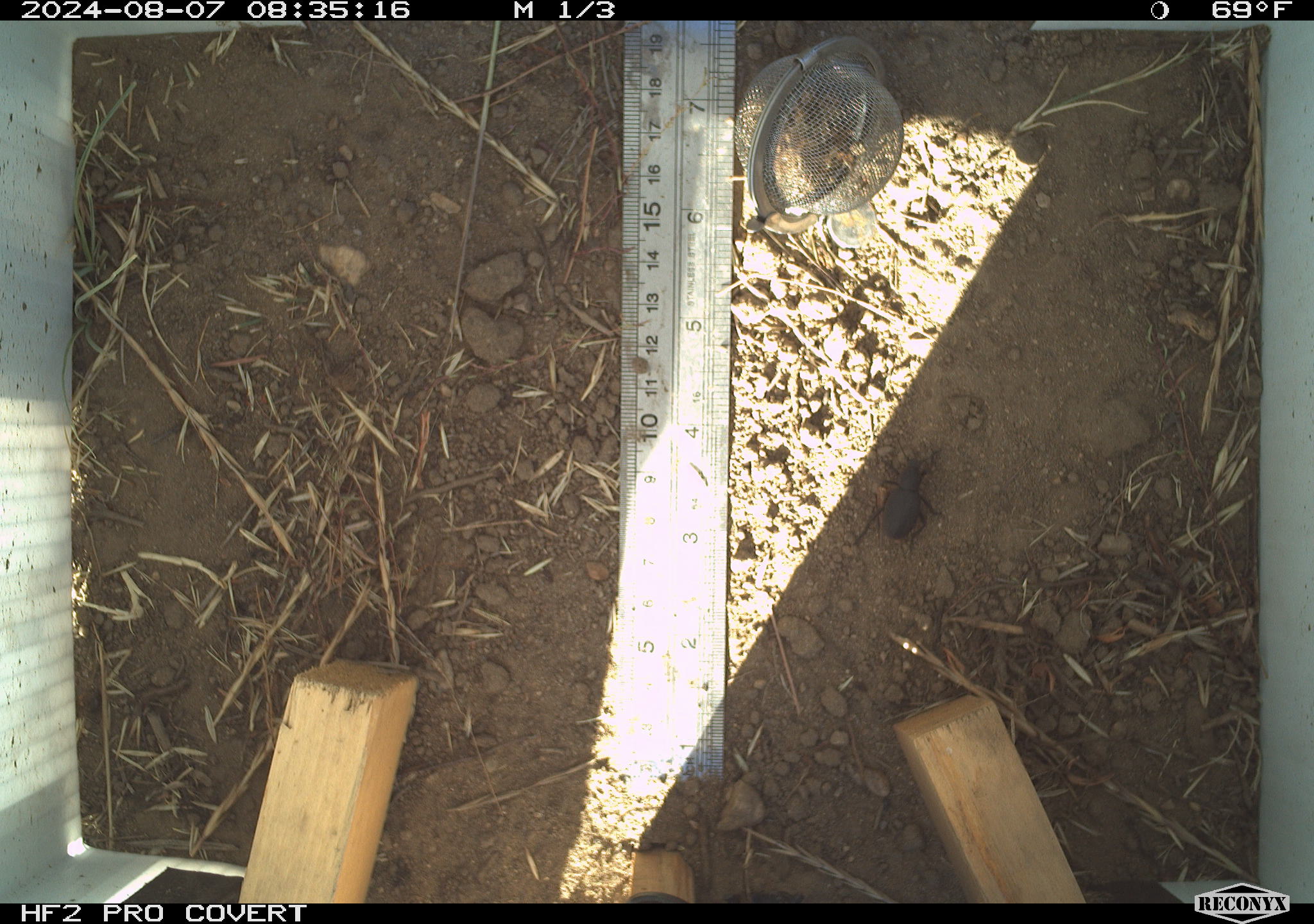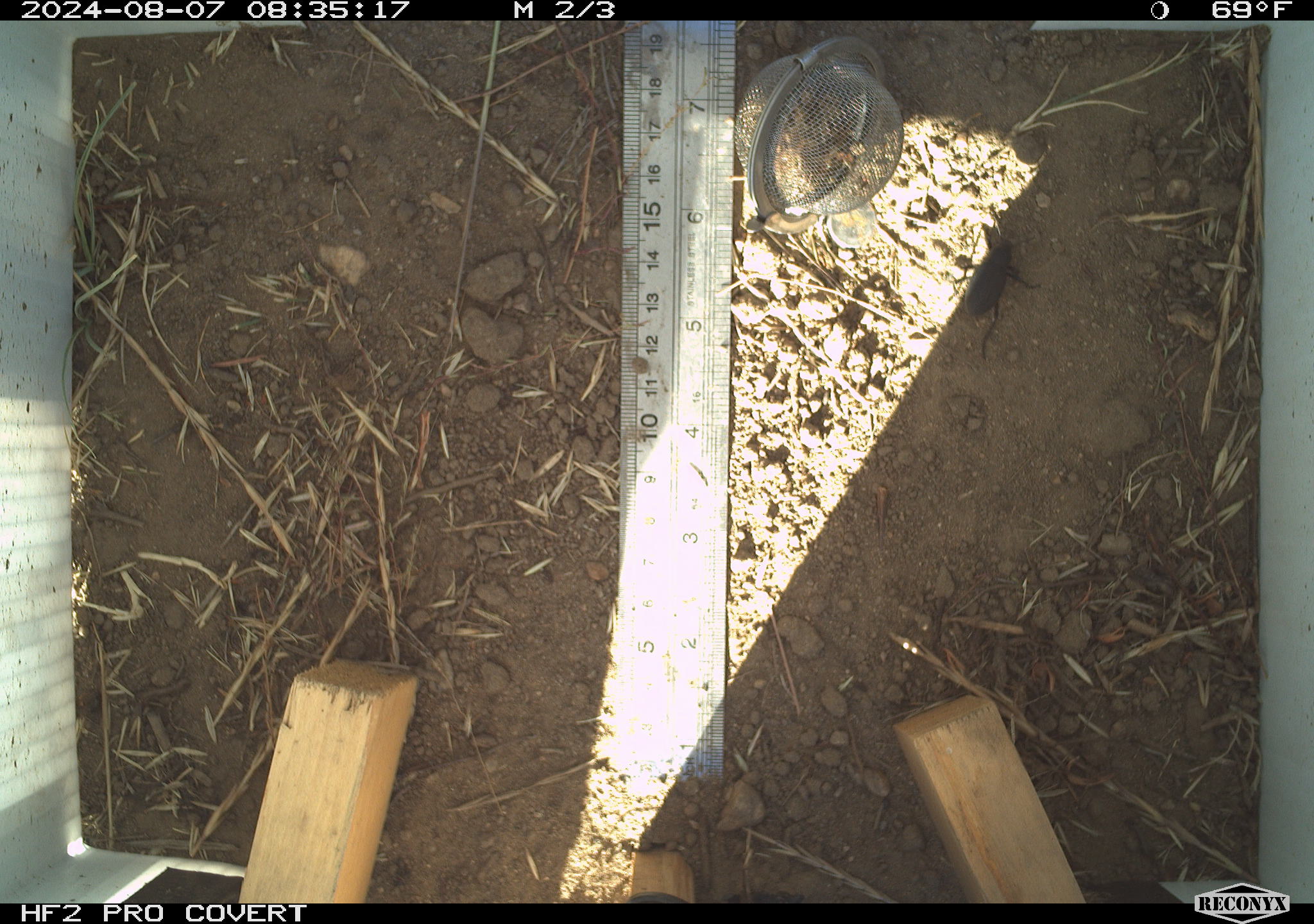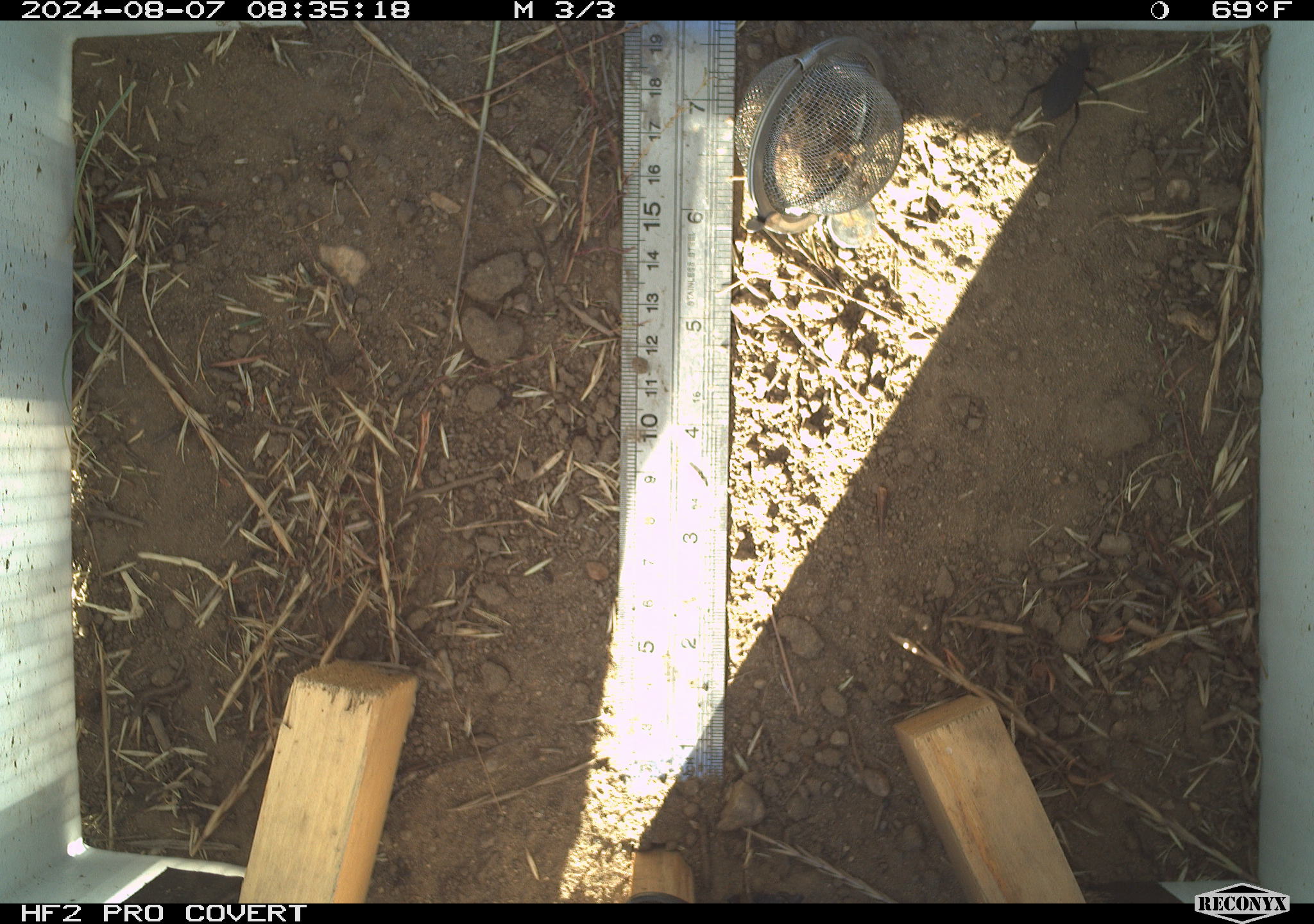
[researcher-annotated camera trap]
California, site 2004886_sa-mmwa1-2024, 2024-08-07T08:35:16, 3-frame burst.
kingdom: Animalia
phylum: Arthropoda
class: Insecta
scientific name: Insecta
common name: insect